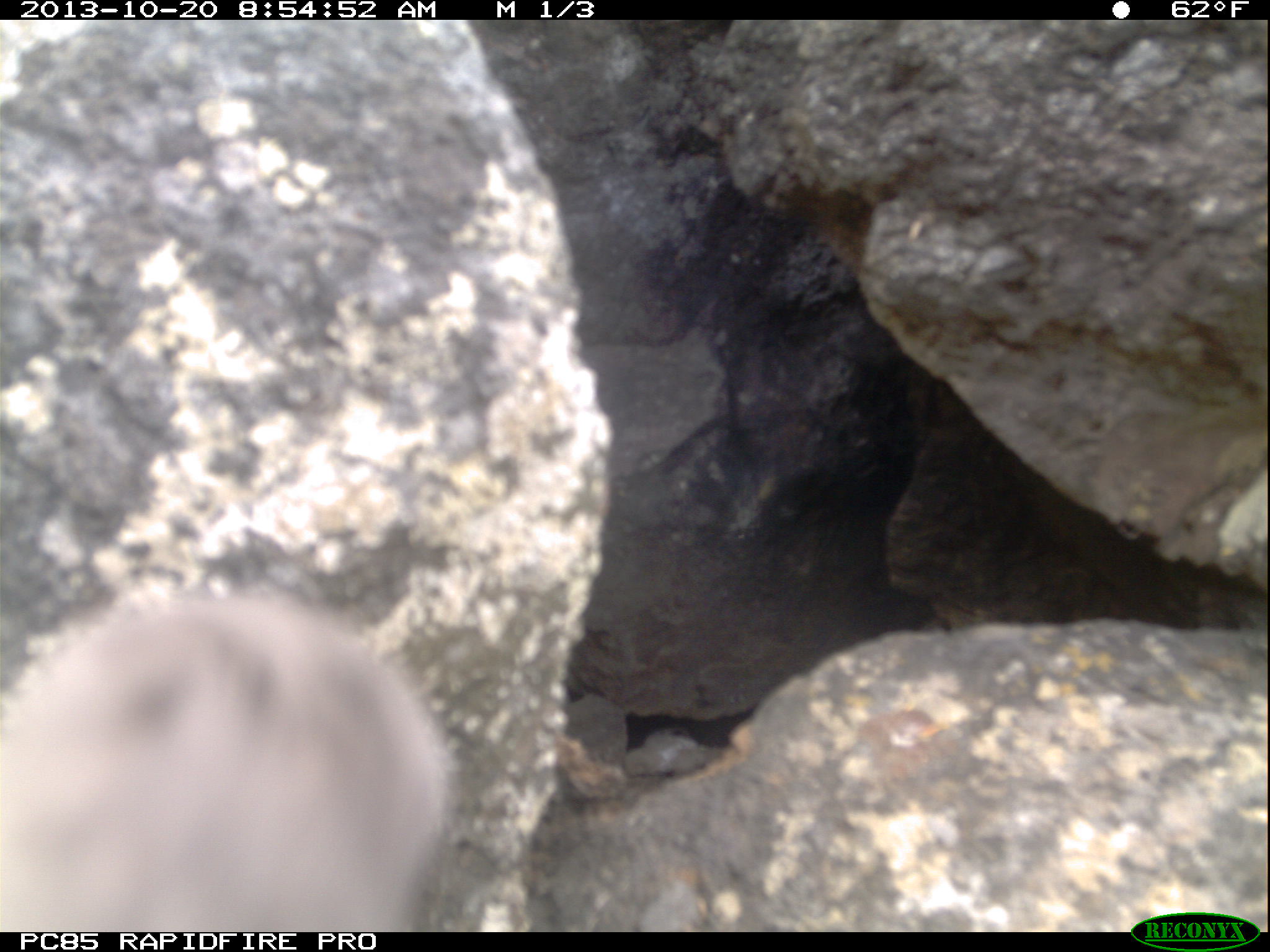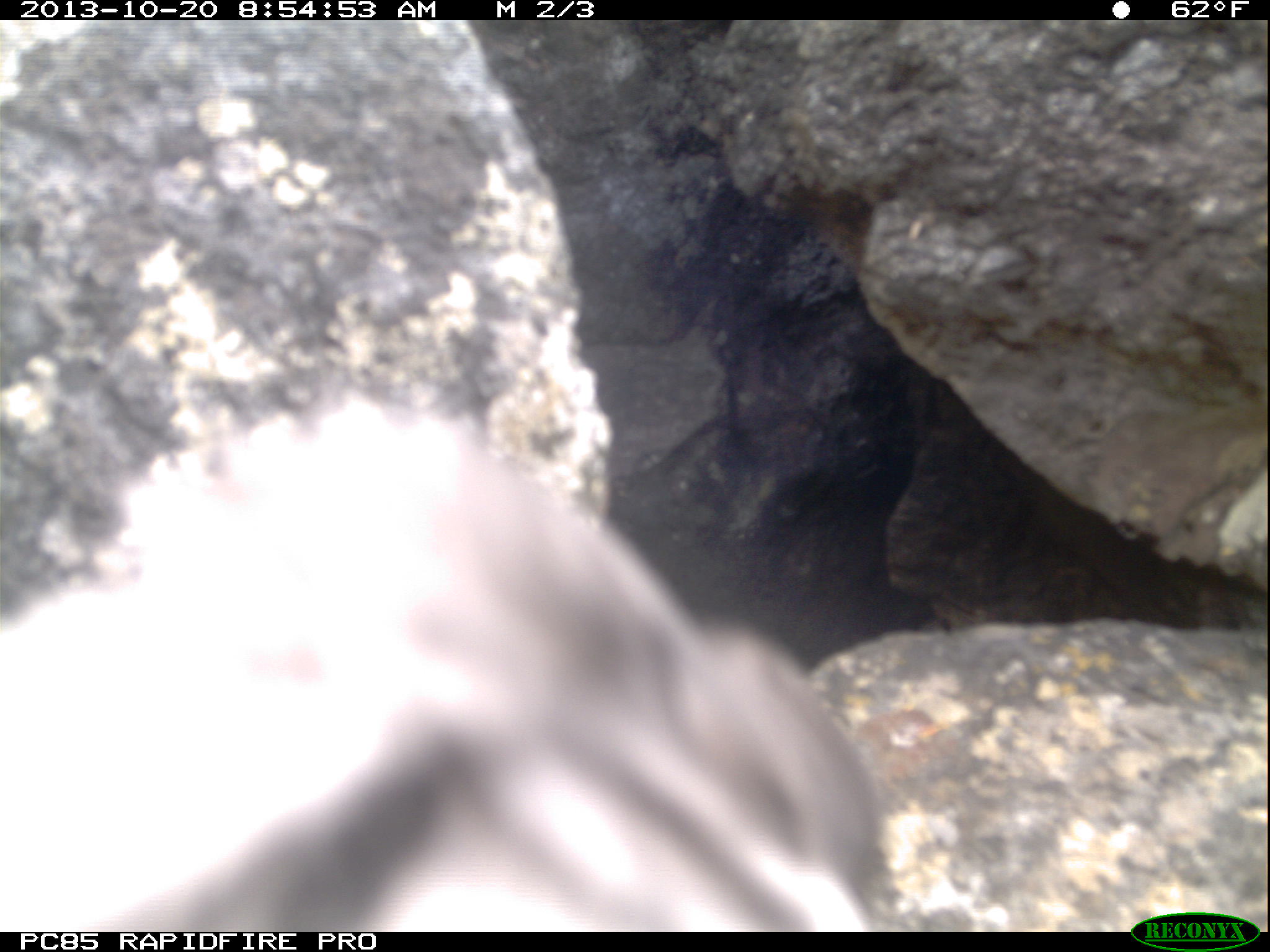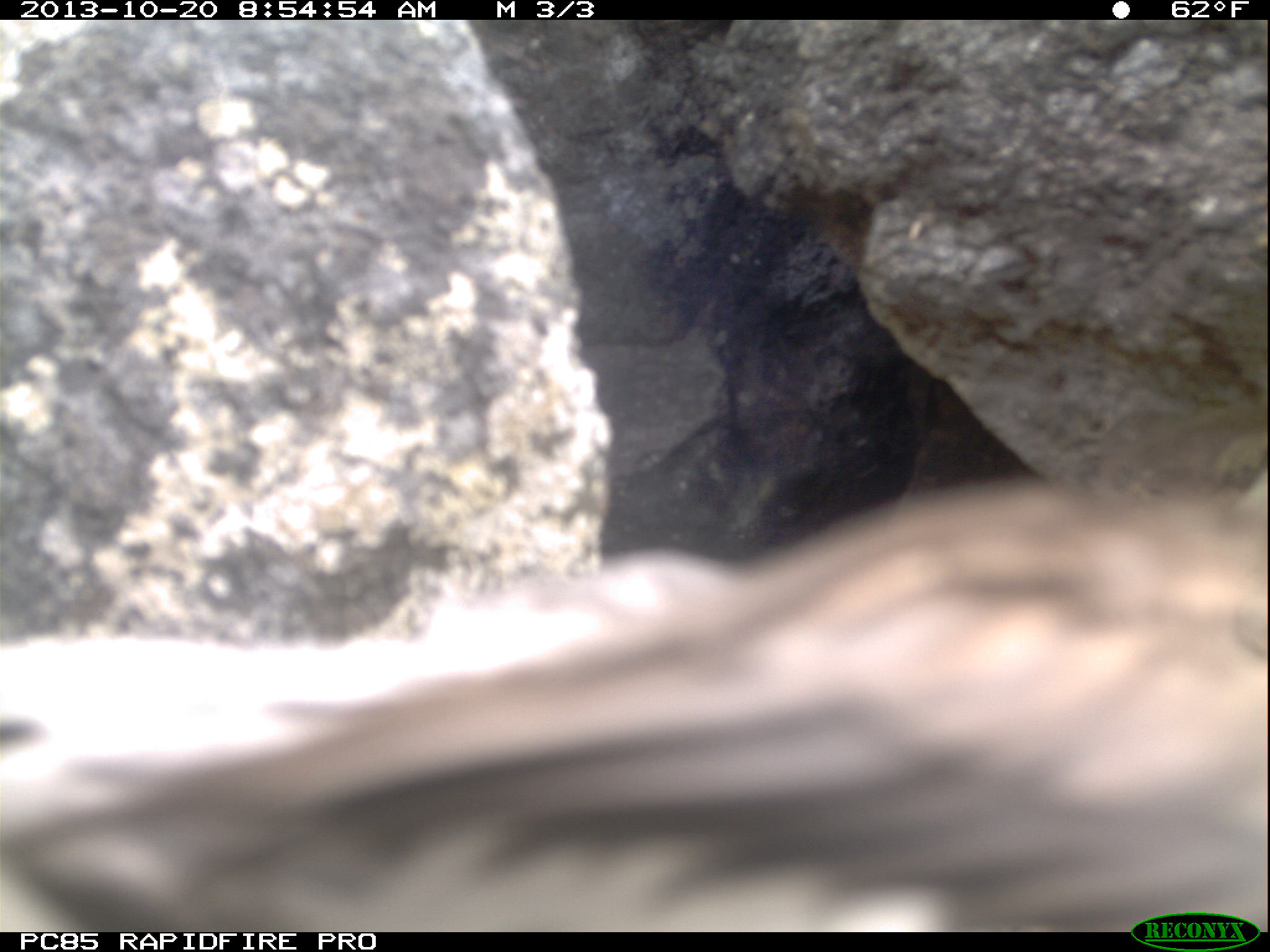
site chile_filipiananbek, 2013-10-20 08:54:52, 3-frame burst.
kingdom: Animalia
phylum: Chordata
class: Aves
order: Procellariiformes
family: Procellariidae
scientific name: Procellariidae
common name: petrel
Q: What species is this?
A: Petrel (Procellariidae).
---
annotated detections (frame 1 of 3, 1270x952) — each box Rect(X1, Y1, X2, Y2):
petrel: Rect(0, 589, 449, 930)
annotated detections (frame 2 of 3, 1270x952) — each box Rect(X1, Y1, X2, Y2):
petrel: Rect(78, 403, 878, 932)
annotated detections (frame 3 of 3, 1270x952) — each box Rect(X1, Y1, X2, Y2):
petrel: Rect(1, 459, 1268, 938)